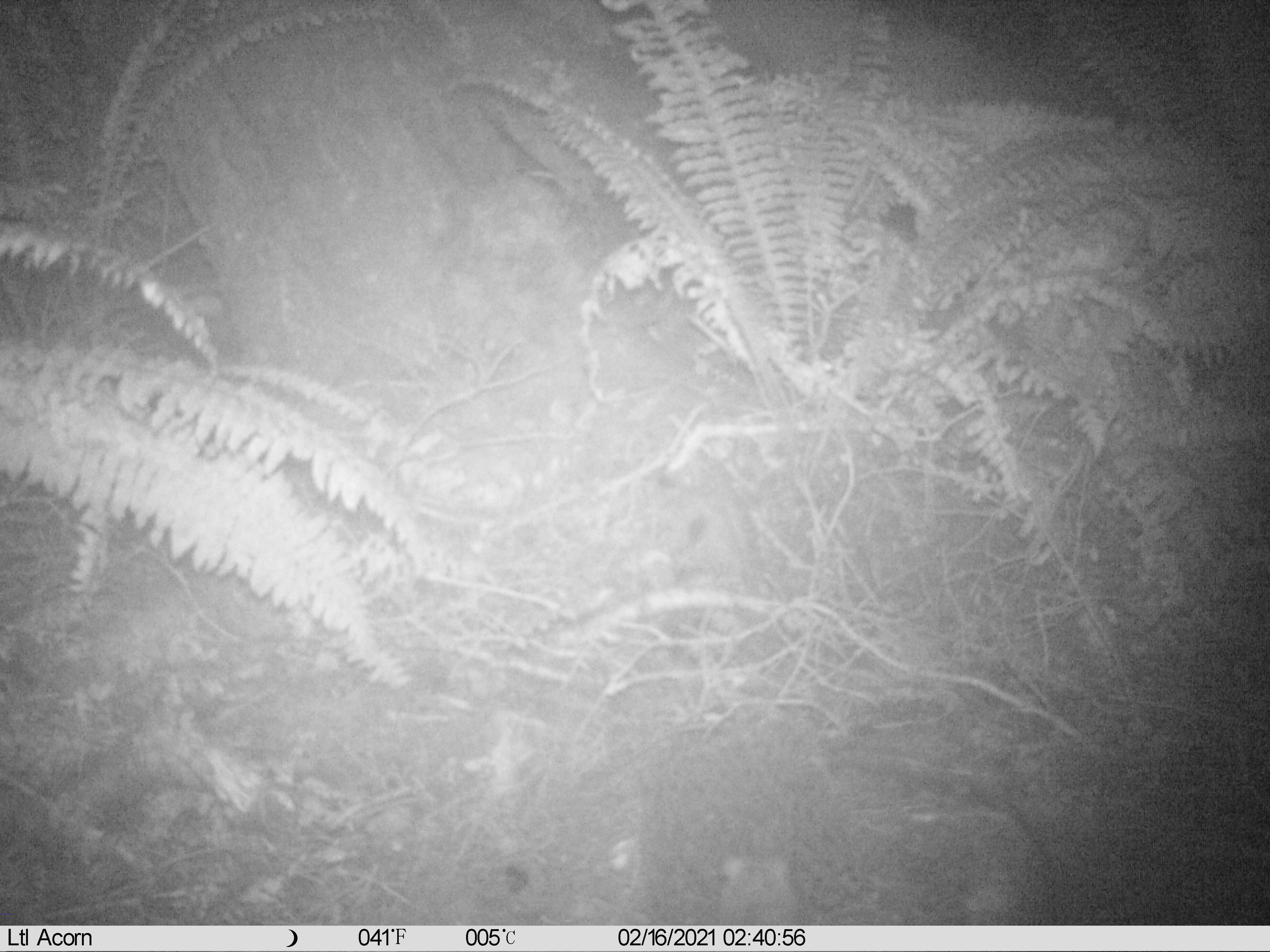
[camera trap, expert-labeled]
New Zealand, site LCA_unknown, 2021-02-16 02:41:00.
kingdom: Animalia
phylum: Chordata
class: Mammalia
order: Rodentia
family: Muridae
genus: Rattus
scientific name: Rattus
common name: rat